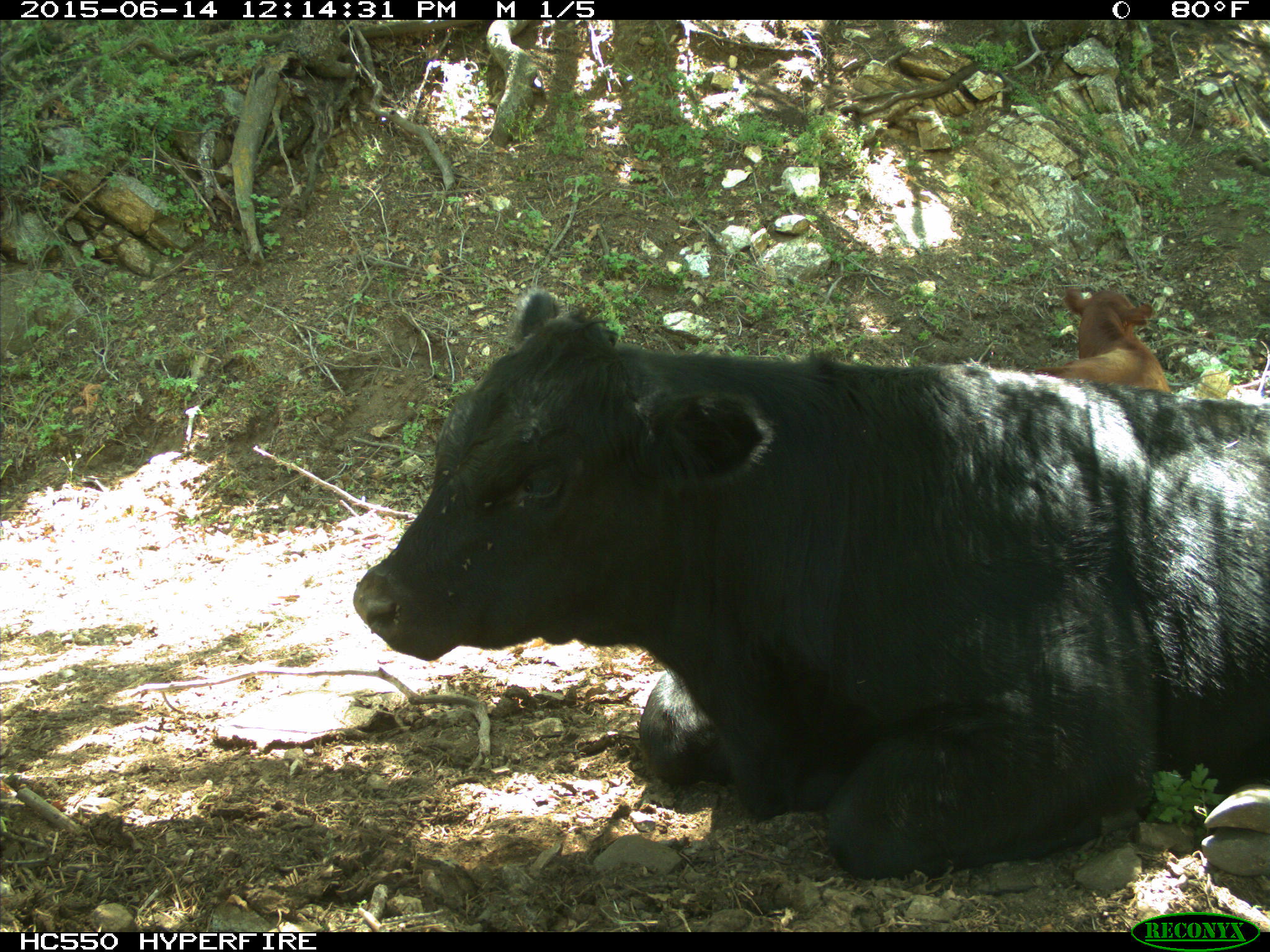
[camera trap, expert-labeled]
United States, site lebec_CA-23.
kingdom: Animalia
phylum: Chordata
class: Mammalia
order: Artiodactyla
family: Bovidae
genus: Bos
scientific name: Bos taurus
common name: domestic cow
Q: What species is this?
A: Bos taurus (domestic cow).